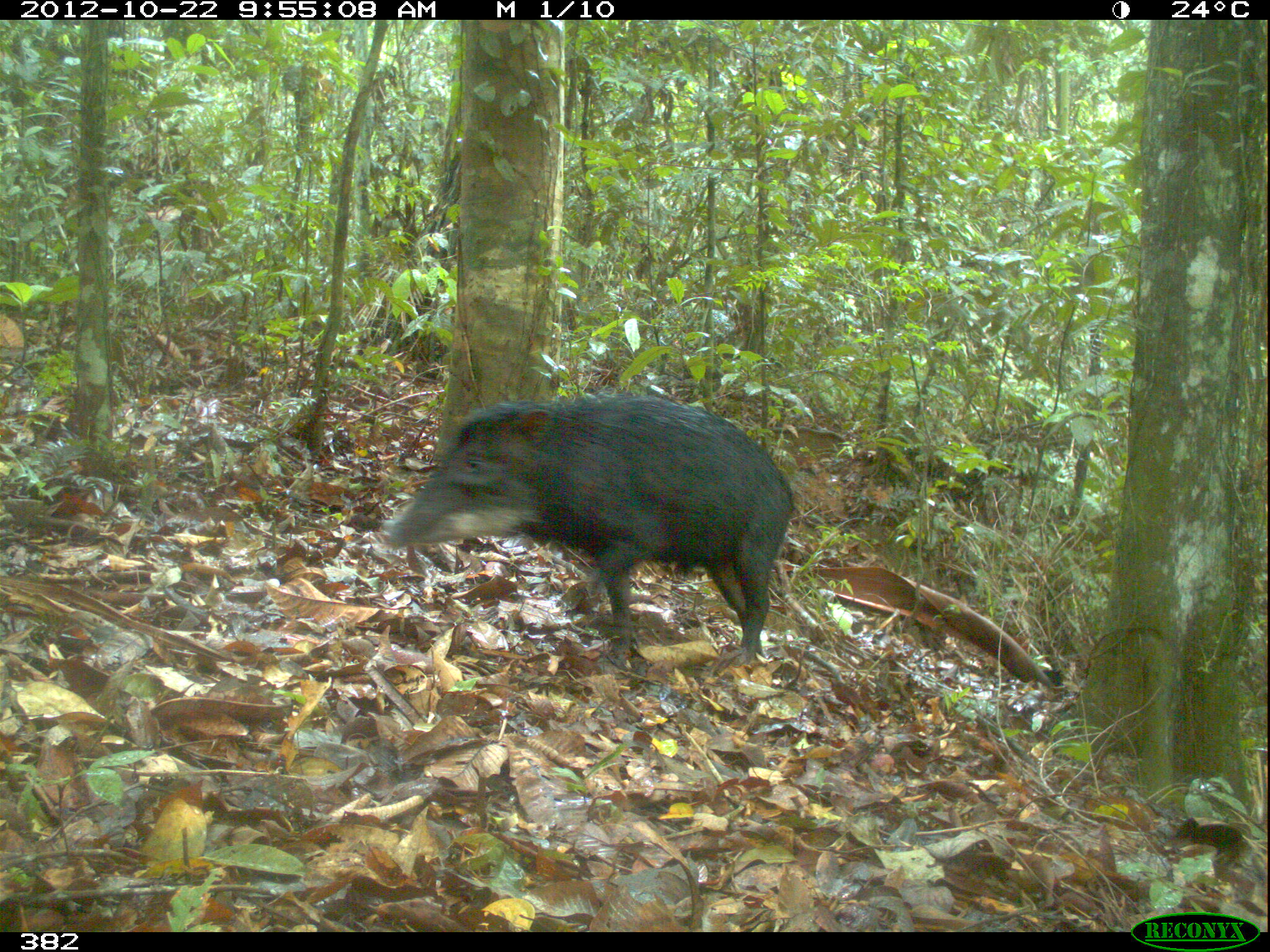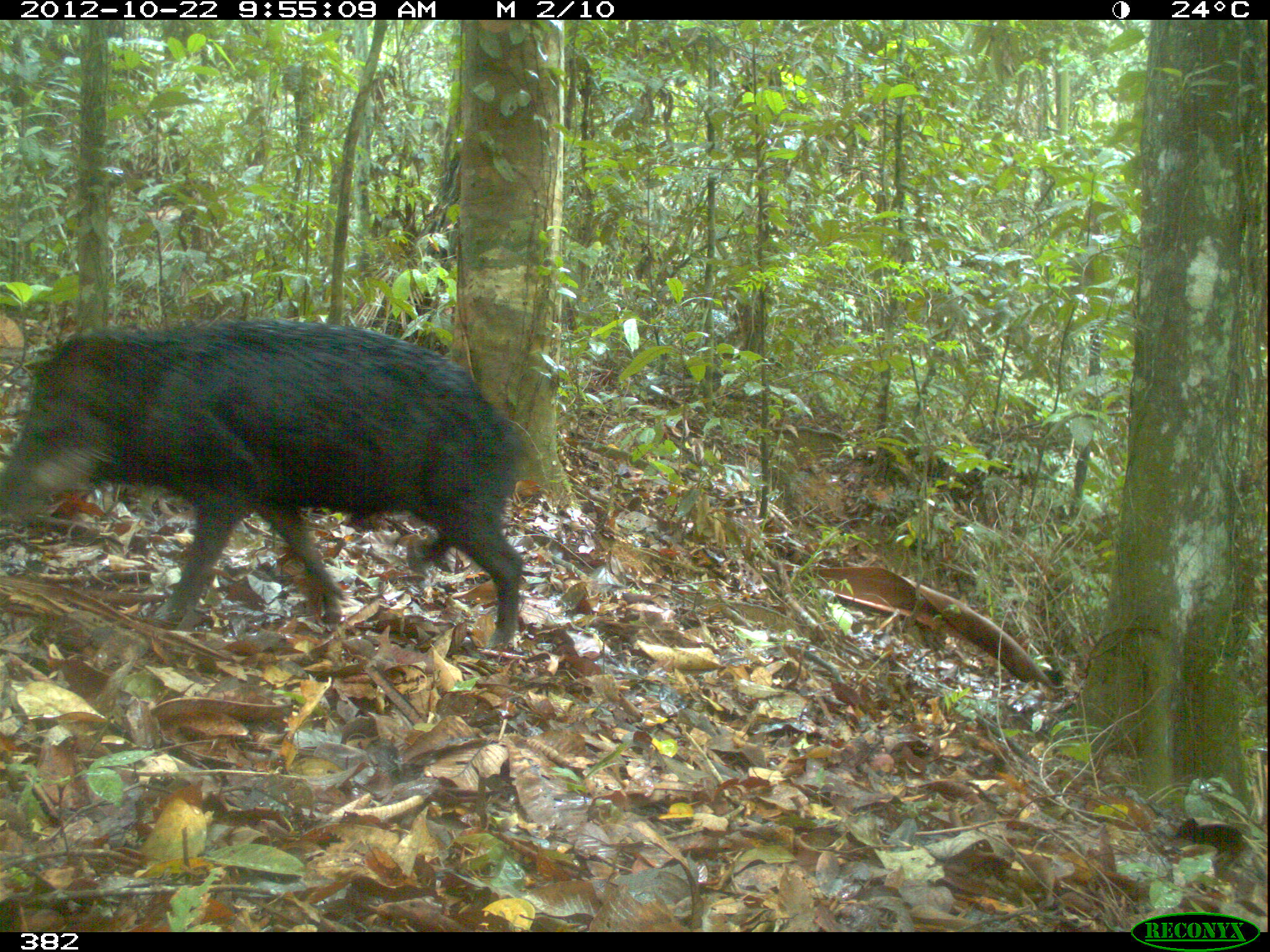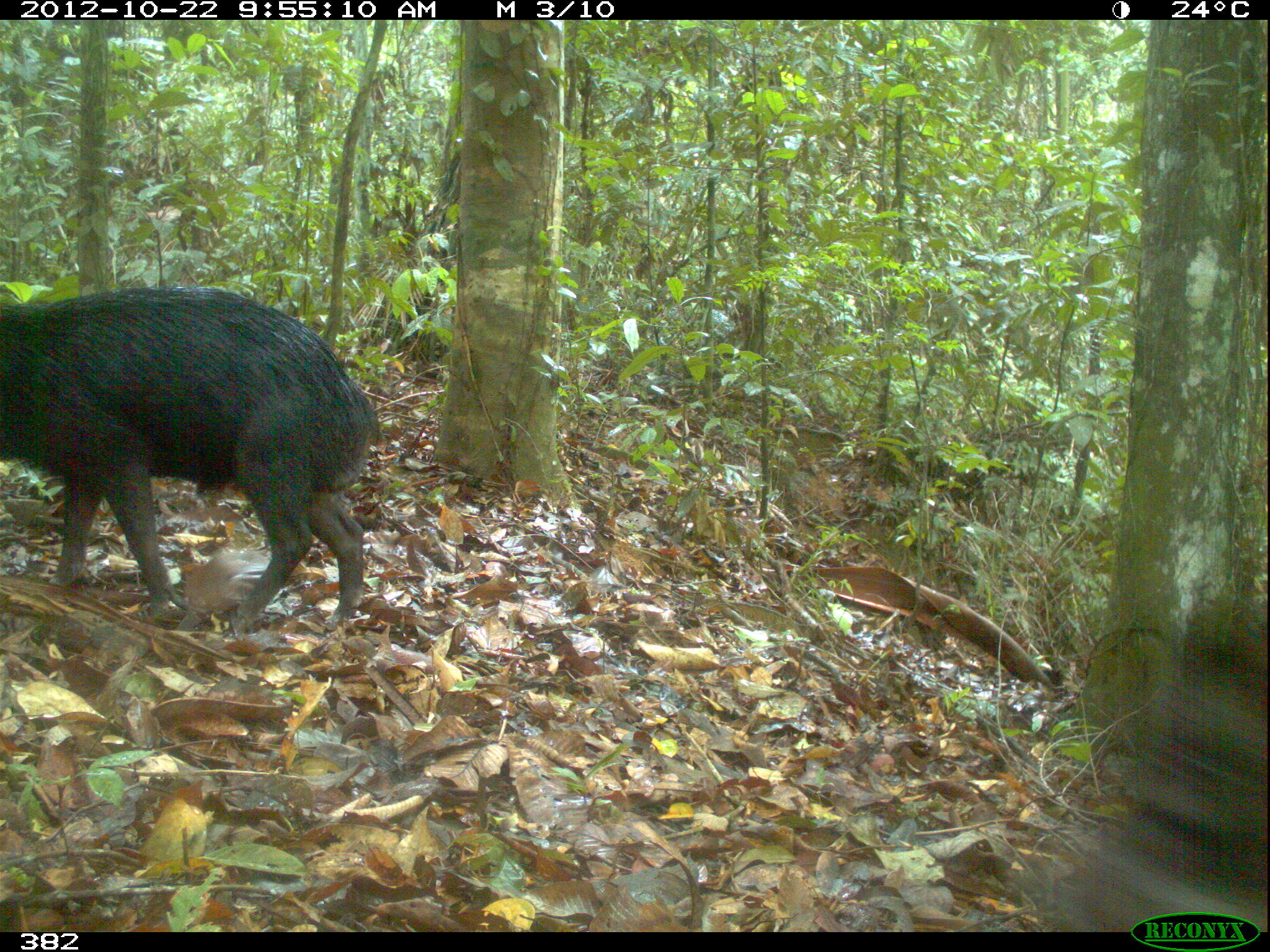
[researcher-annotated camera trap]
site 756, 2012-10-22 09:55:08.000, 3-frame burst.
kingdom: Animalia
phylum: Chordata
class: Mammalia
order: Artiodactyla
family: Tayassuidae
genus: Tayassu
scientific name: Tayassu pecari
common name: white-lipped peccary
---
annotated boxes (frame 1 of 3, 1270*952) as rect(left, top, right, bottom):
tayassu pecari: rect(378, 390, 793, 674)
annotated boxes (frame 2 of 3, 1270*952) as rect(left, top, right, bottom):
tayassu pecari: rect(0, 316, 532, 648)